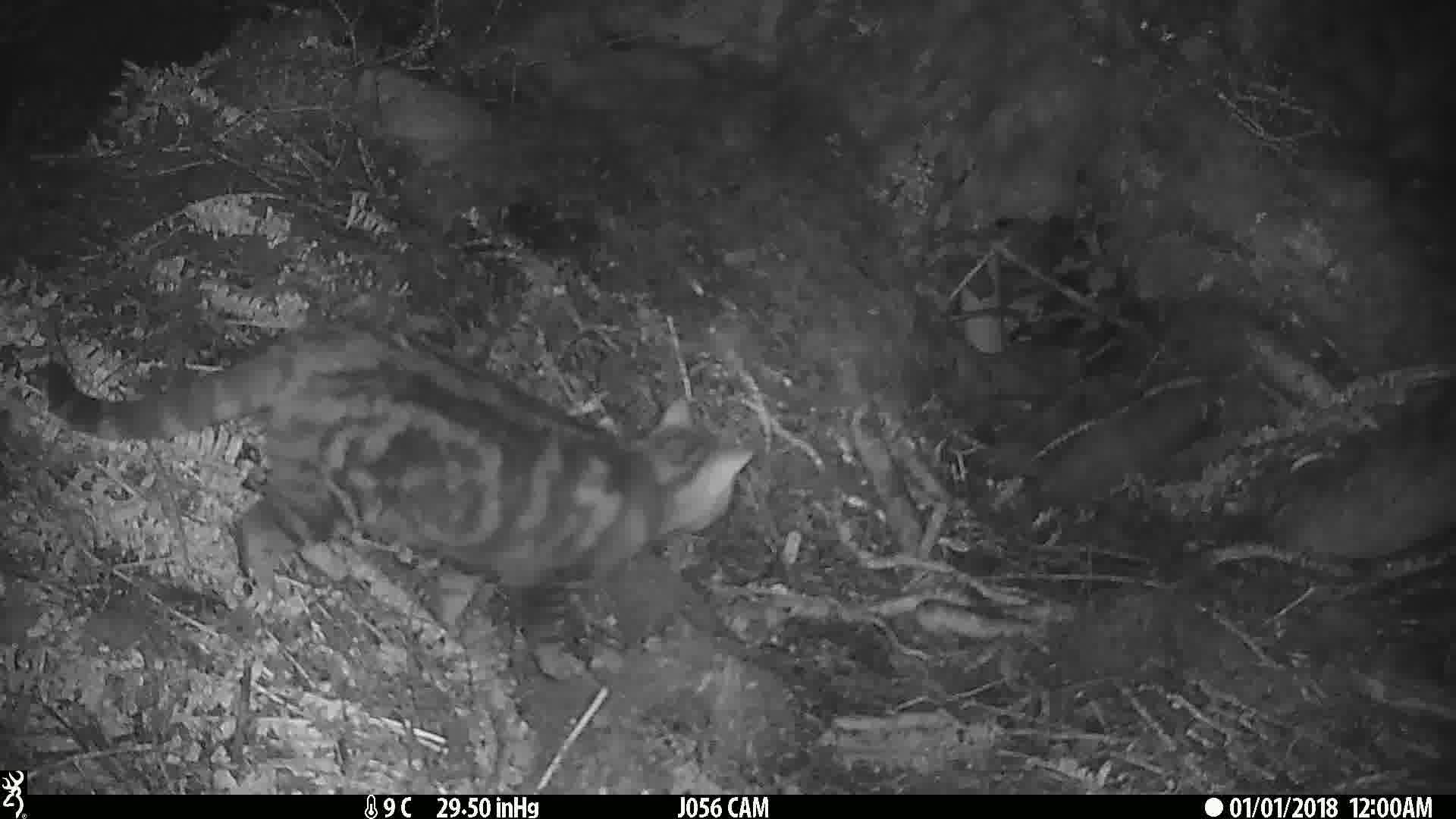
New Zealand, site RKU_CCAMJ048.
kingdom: Animalia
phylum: Chordata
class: Mammalia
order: Carnivora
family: Felidae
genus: Felis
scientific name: Felis catus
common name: domestic cat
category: cat